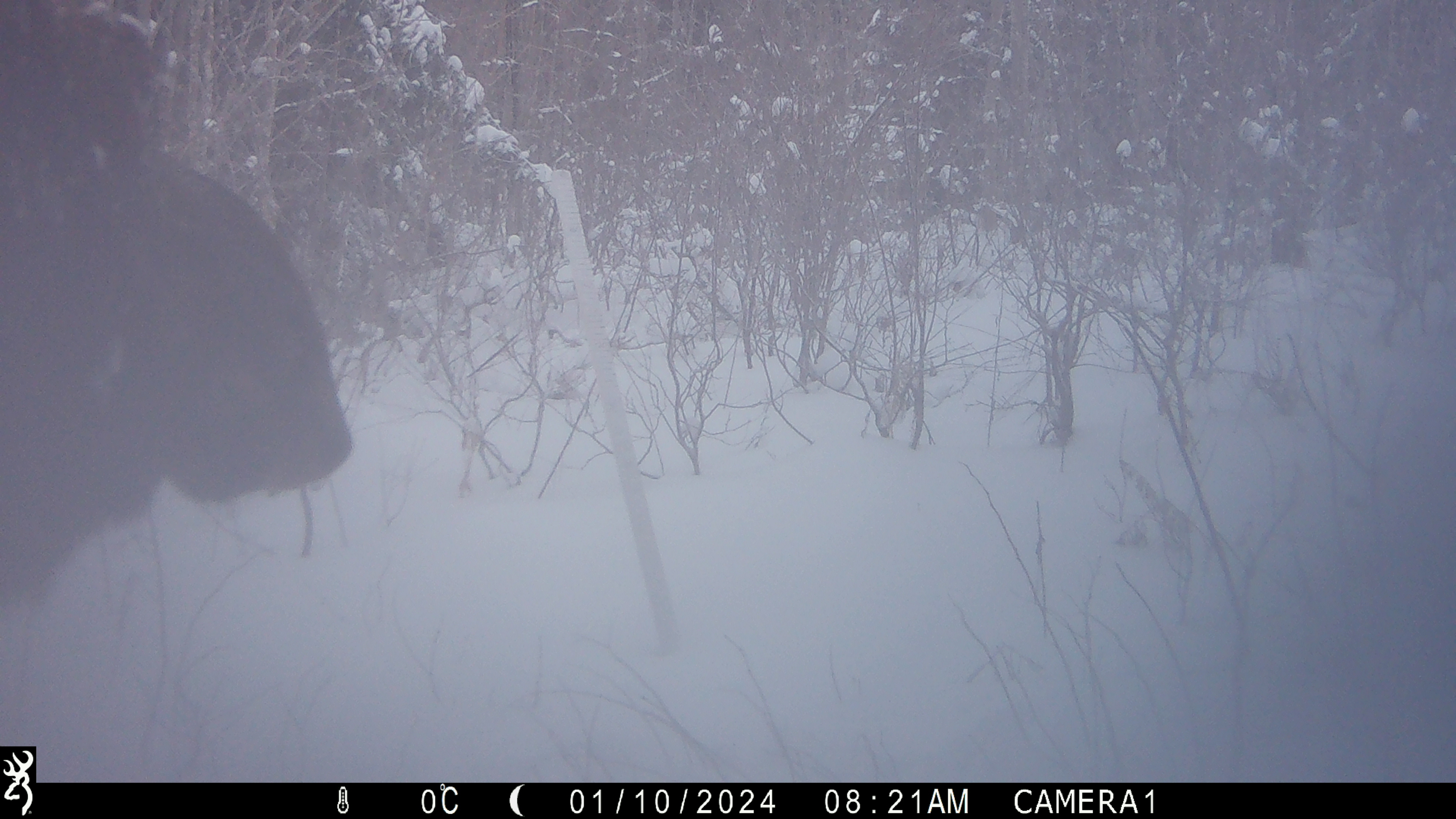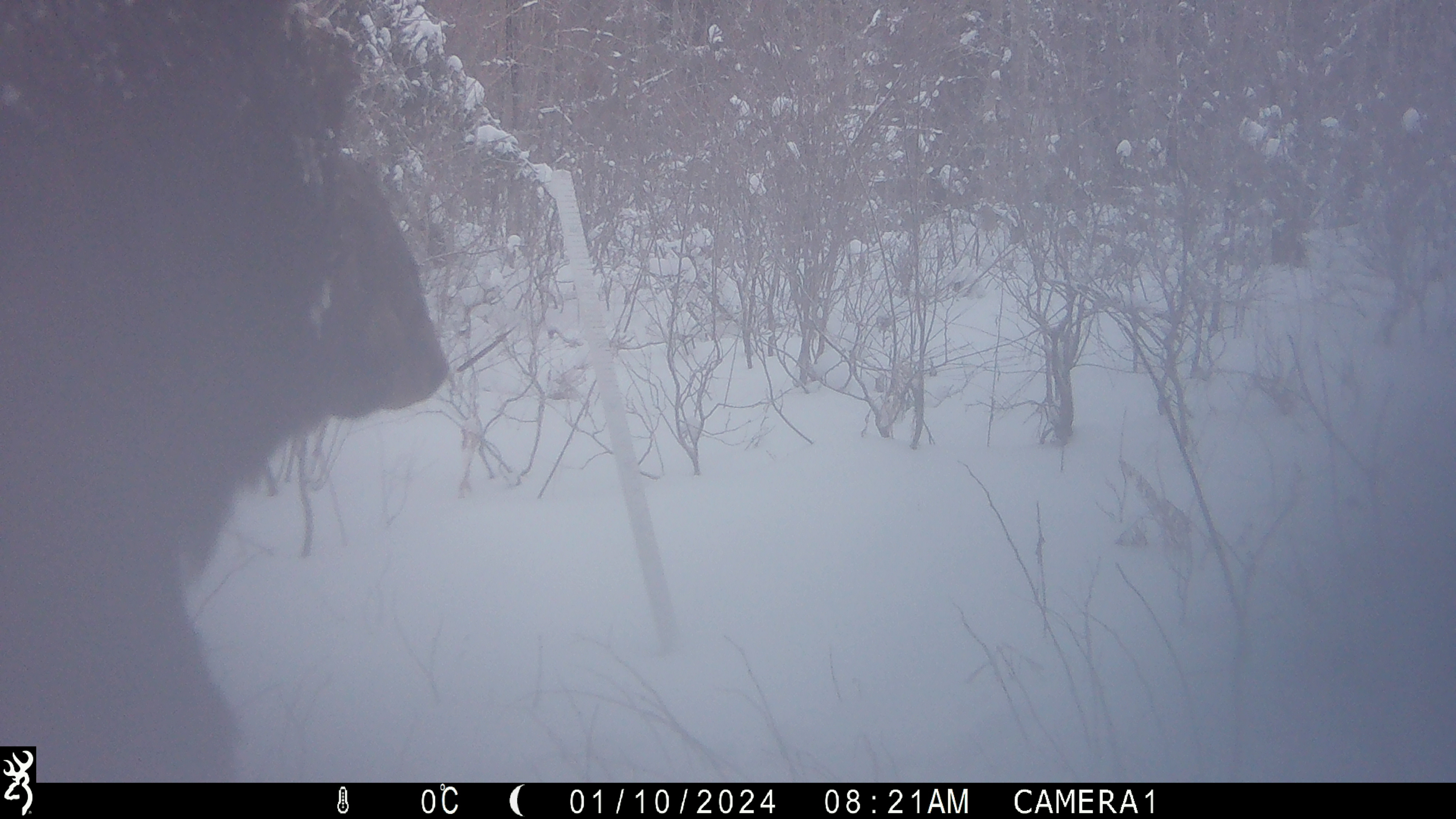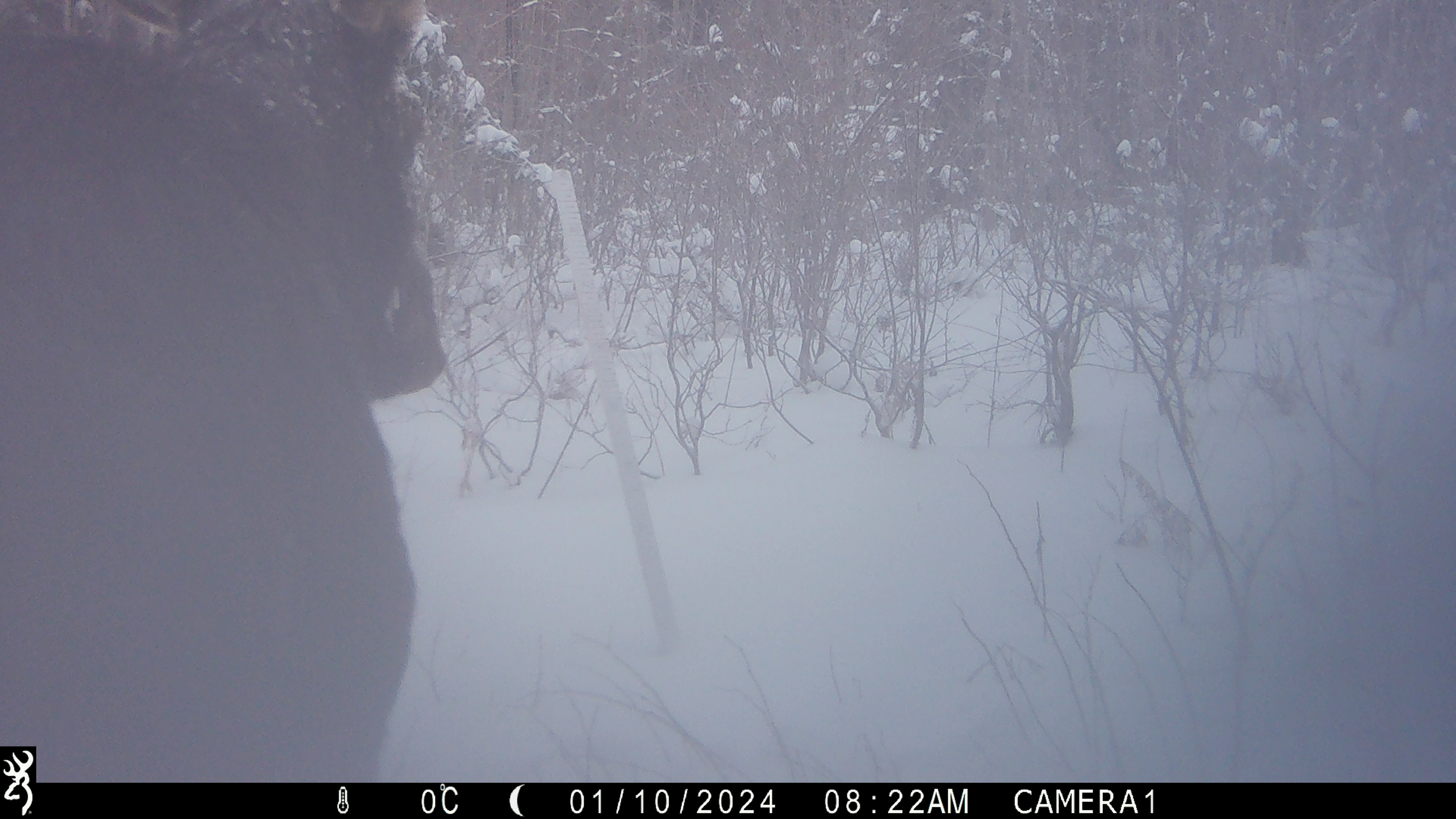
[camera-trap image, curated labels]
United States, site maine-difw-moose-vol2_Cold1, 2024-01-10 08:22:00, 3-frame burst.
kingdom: Animalia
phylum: Chordata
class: Mammalia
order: Artiodactyla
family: Cervidae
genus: Alces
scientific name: Alces alces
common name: moose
Moose (Alces alces).